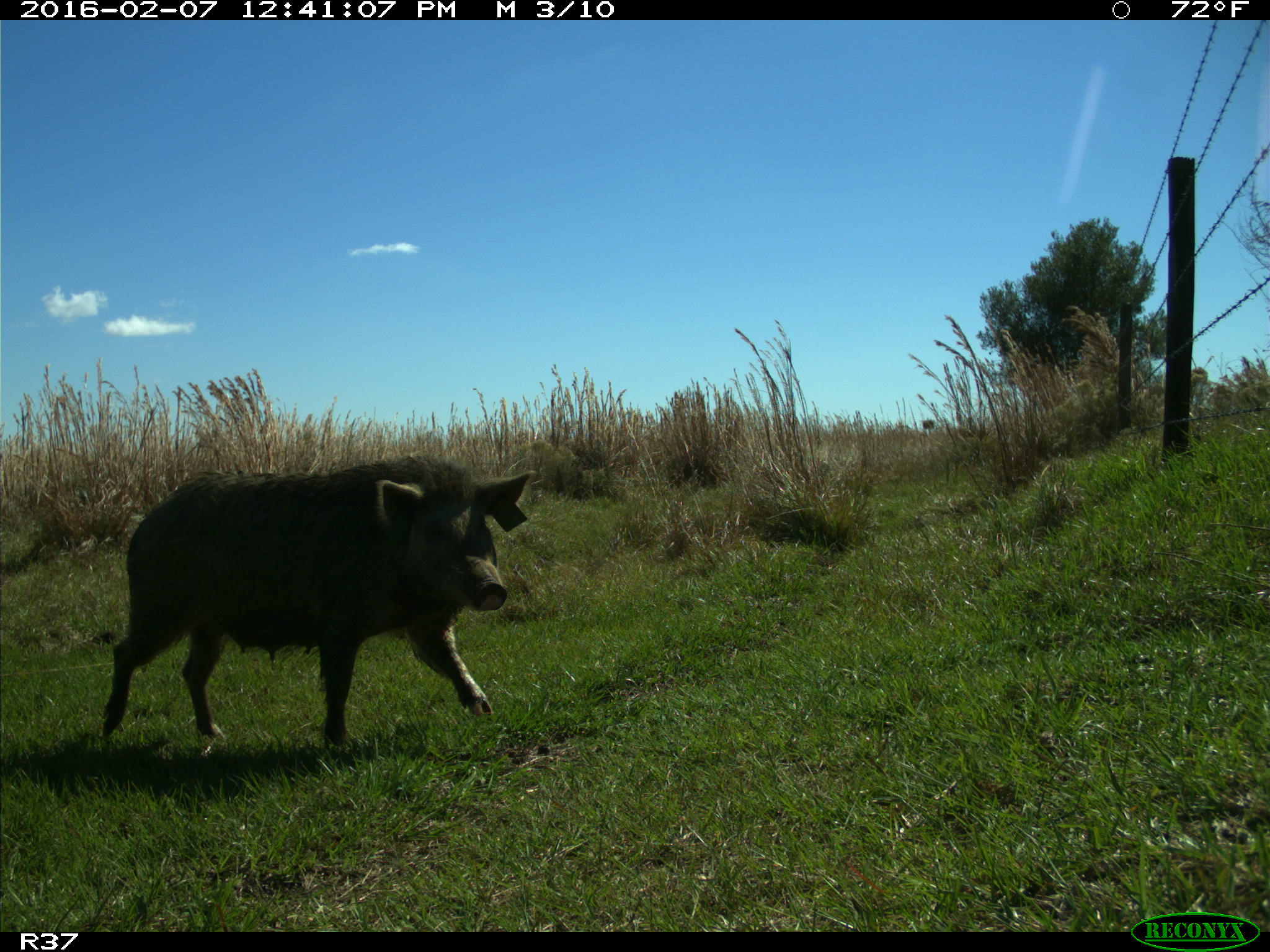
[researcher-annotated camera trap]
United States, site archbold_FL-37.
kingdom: Animalia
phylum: Chordata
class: Mammalia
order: Artiodactyla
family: Suidae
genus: Sus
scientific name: Sus scrofa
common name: wild boar